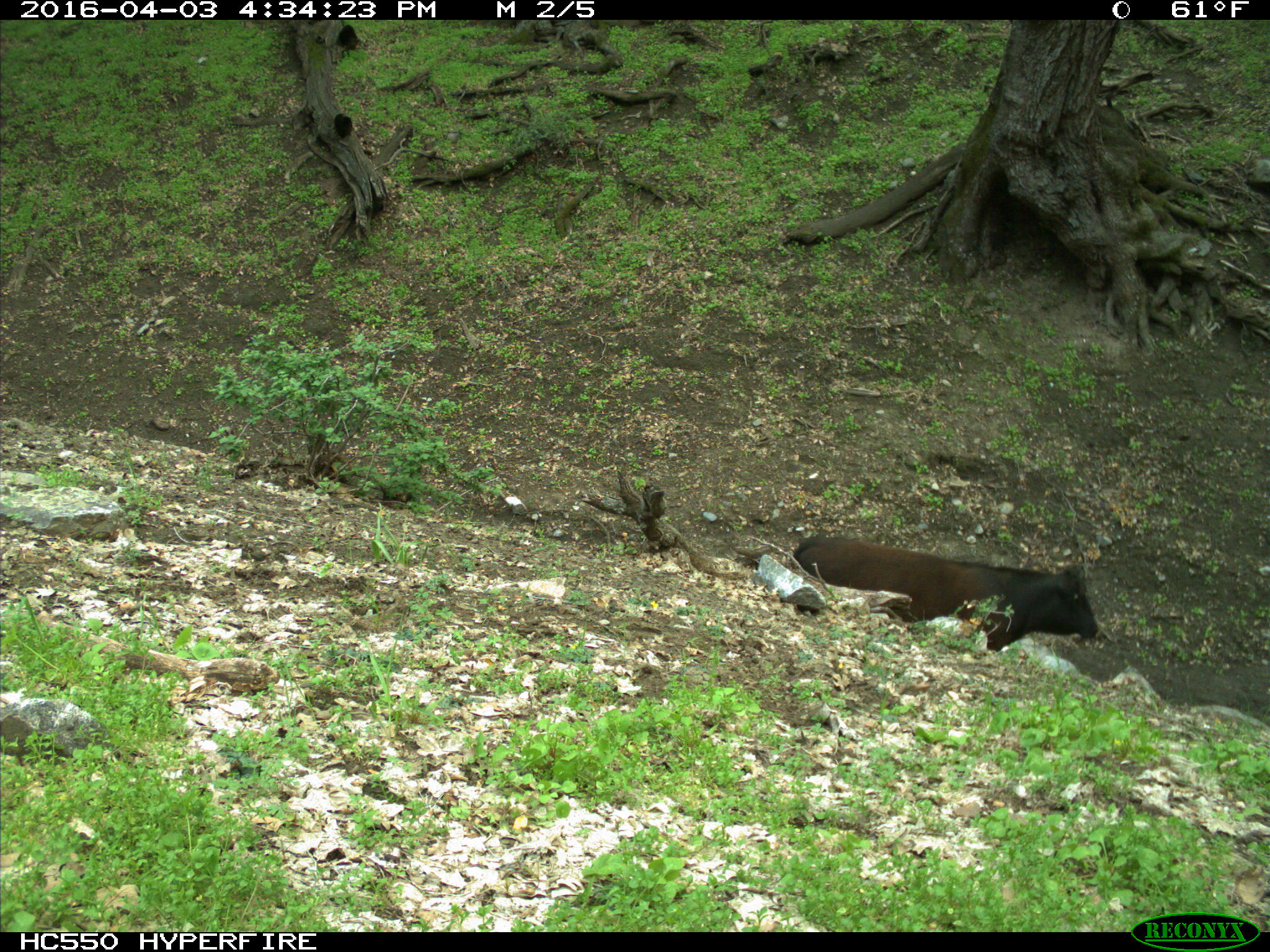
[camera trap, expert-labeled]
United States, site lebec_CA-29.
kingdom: Animalia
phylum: Chordata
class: Mammalia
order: Artiodactyla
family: Bovidae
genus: Bos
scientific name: Bos taurus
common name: domestic cow